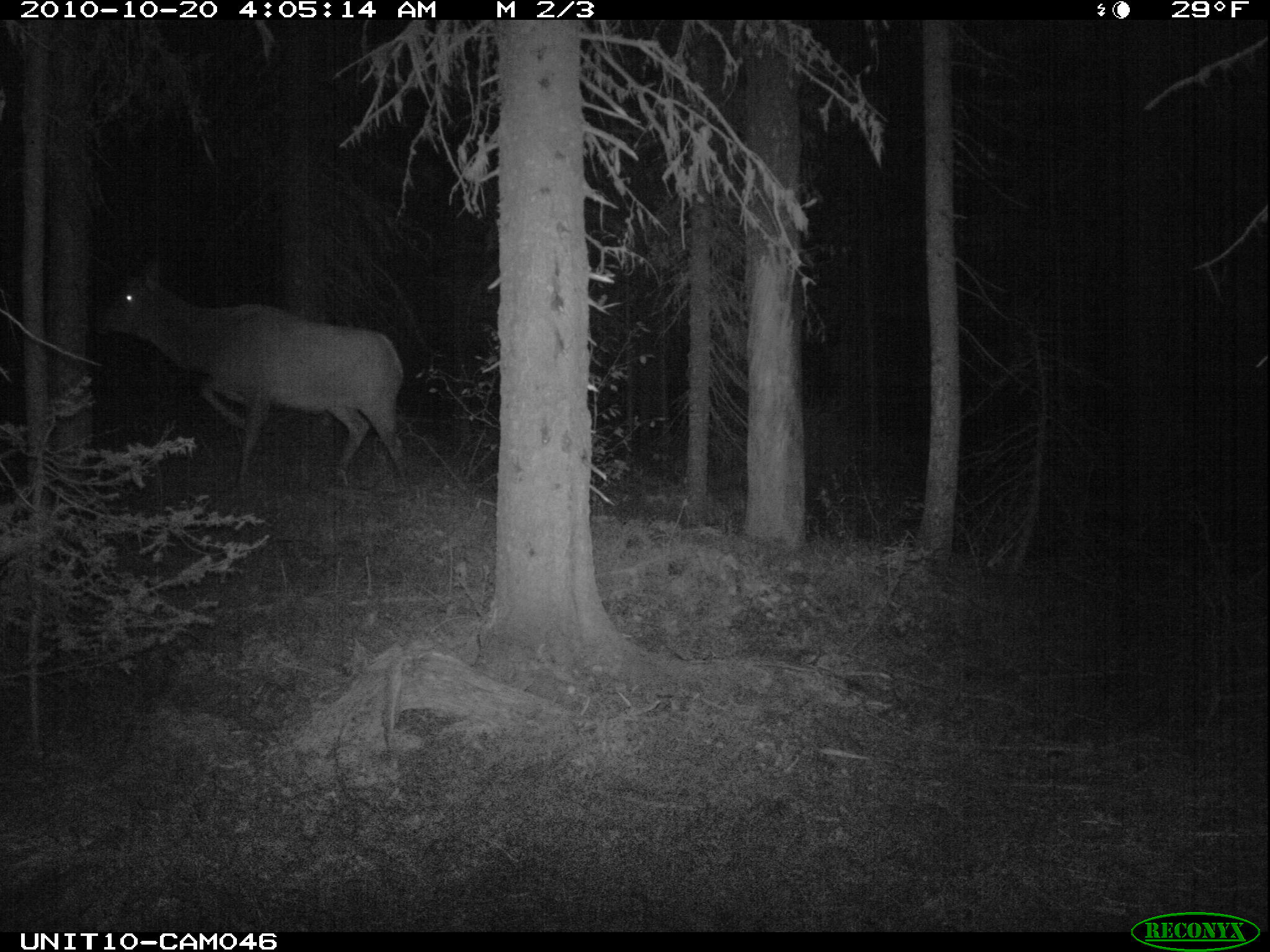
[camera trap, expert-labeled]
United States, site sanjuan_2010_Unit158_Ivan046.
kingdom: Animalia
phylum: Chordata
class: Mammalia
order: Artiodactyla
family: Cervidae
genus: Cervus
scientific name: Cervus elaphus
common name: red deer